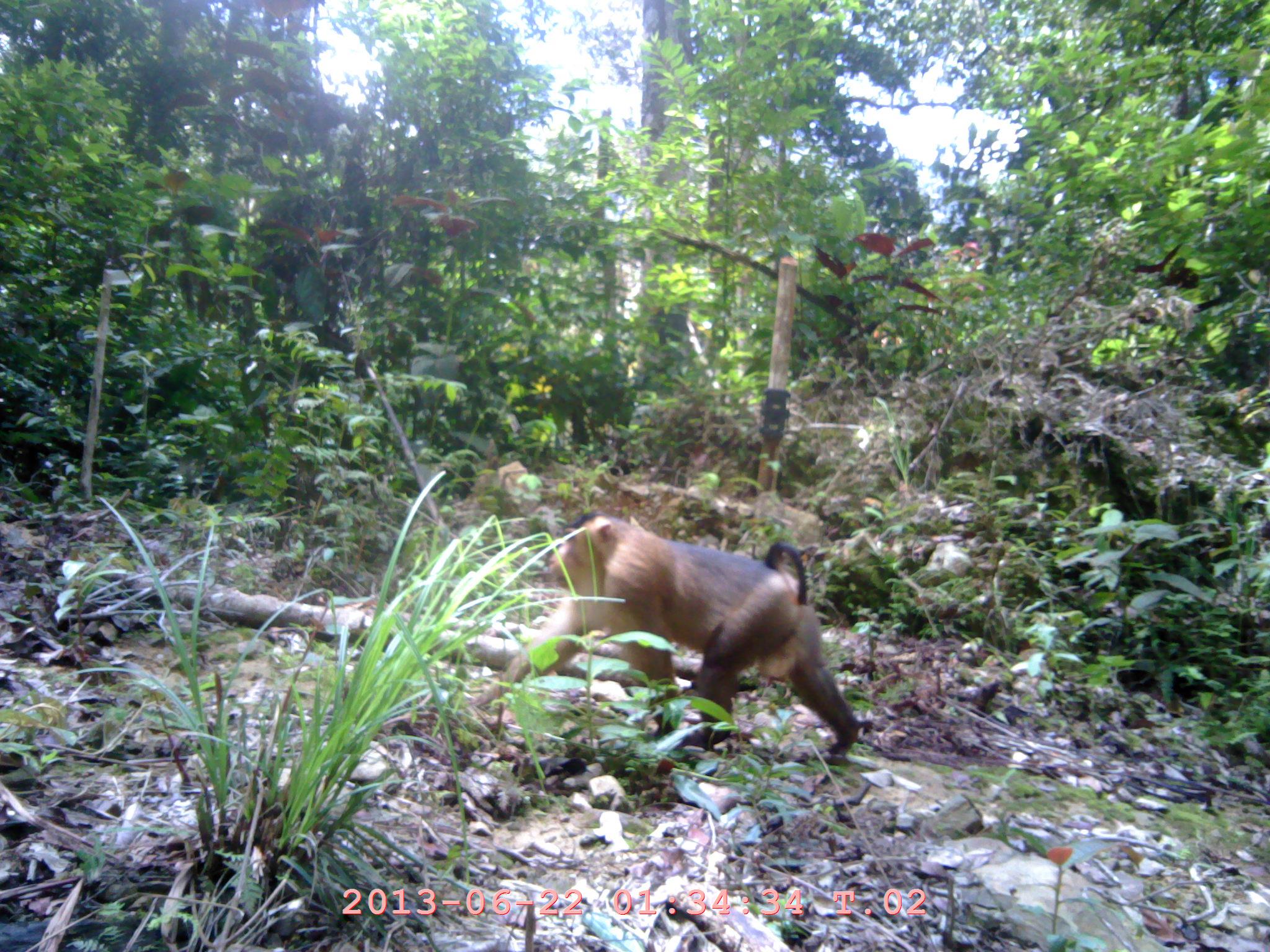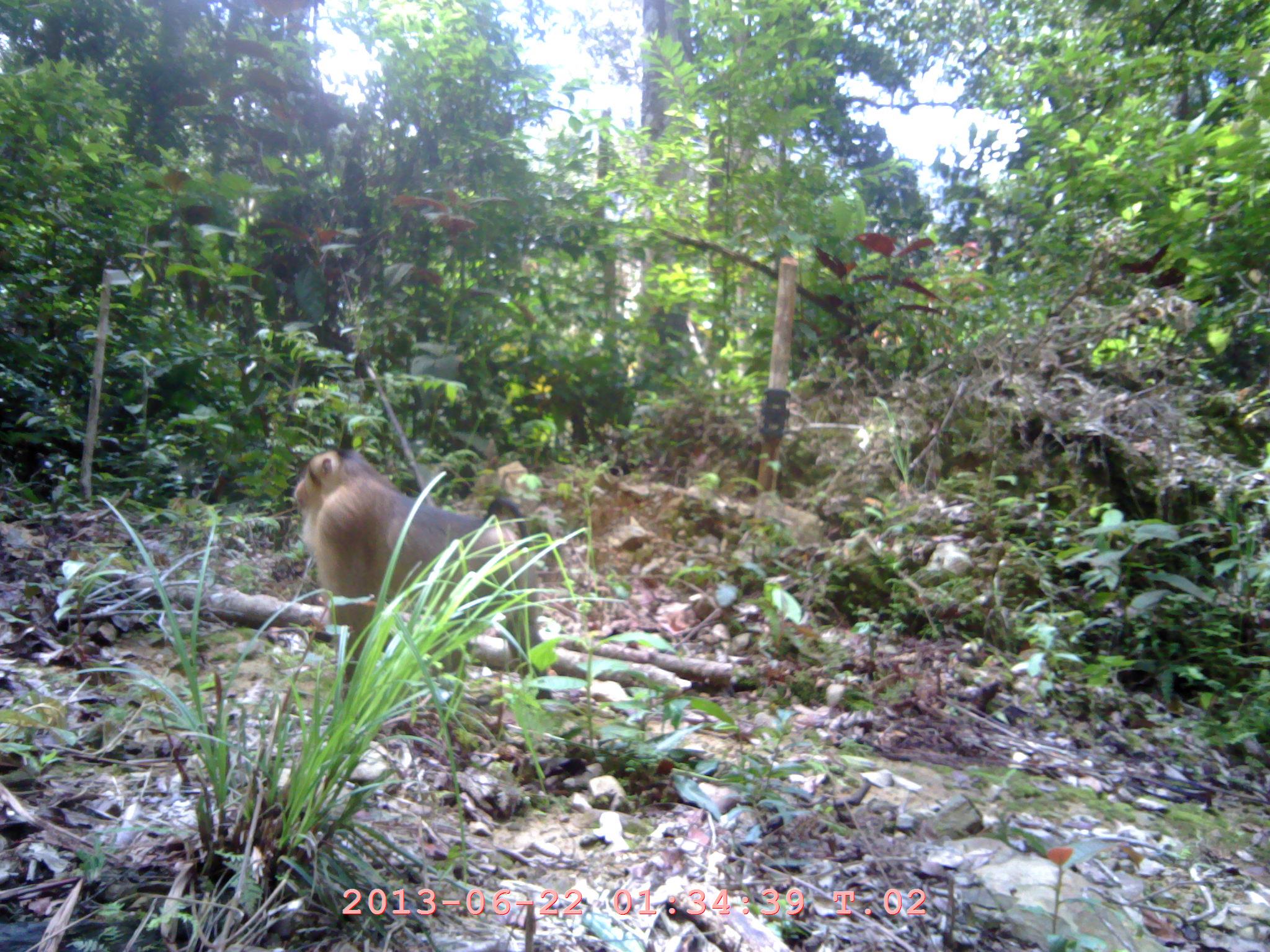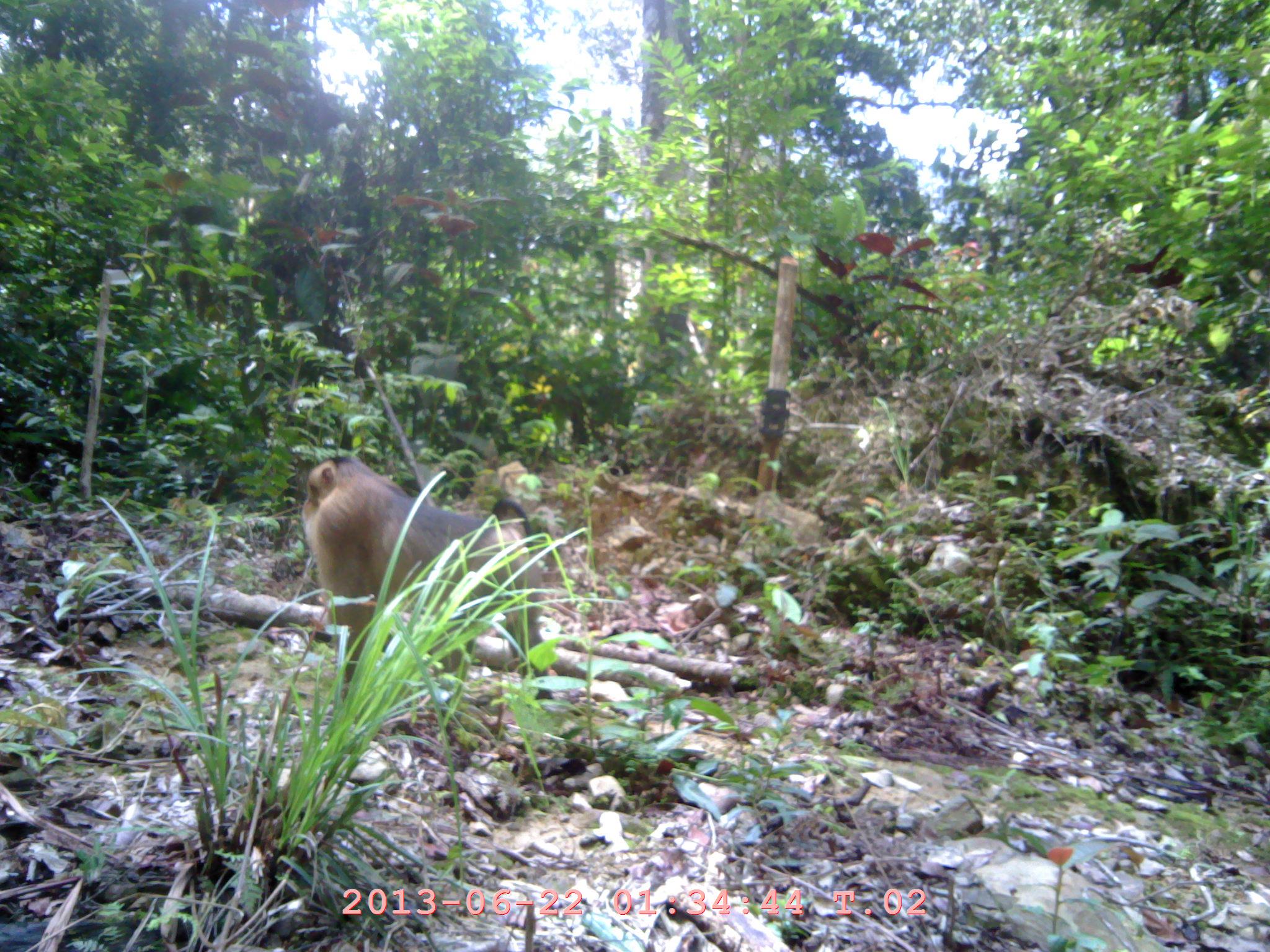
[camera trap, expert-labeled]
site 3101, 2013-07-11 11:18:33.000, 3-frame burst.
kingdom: Animalia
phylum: Chordata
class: Mammalia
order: Primates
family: Cercopithecidae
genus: Macaca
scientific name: Macaca nemestrina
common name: southern pig-tailed macaque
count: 1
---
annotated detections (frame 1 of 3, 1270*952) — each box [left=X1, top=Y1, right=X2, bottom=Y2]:
macaca nemestrina: [left=472, top=516, right=861, bottom=765]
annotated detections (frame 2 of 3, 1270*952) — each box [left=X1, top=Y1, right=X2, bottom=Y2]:
macaca nemestrina: [left=293, top=445, right=554, bottom=701]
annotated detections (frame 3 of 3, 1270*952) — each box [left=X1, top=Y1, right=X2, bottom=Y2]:
macaca nemestrina: [left=301, top=450, right=553, bottom=699]